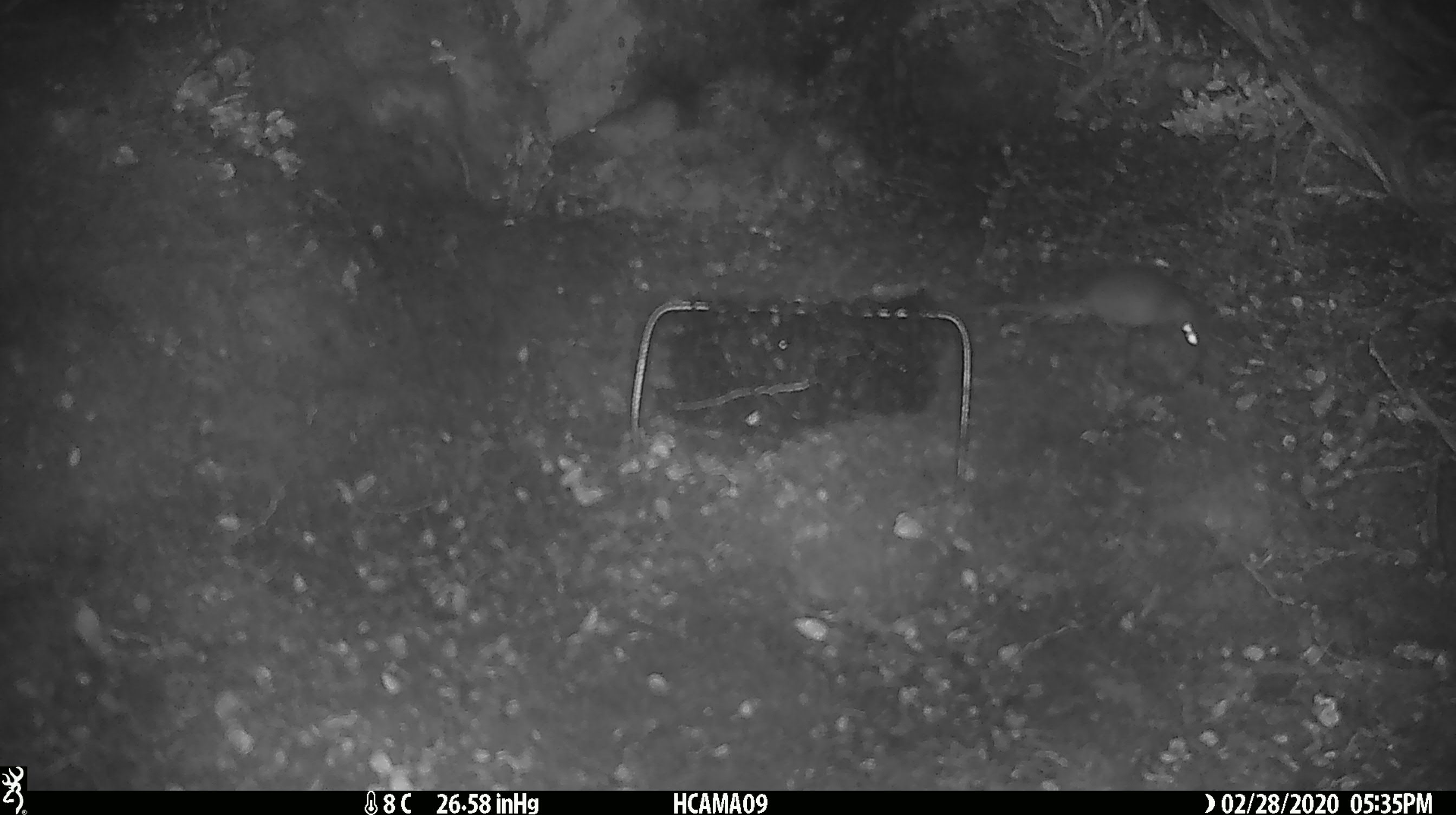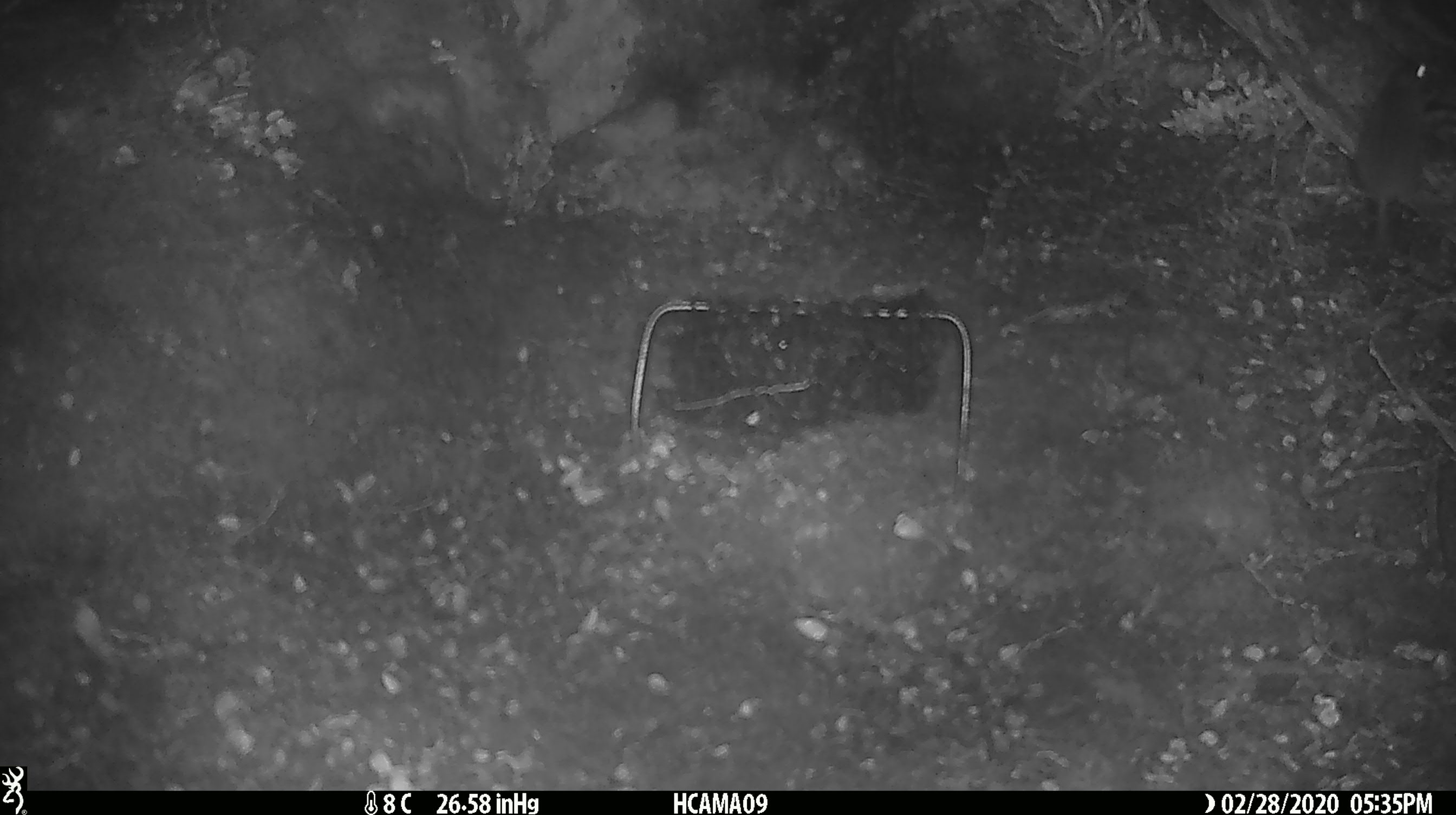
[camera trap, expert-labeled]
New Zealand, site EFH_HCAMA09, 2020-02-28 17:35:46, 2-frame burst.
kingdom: Animalia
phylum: Chordata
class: Mammalia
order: Rodentia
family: Muridae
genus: Mus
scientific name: Mus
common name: mouse